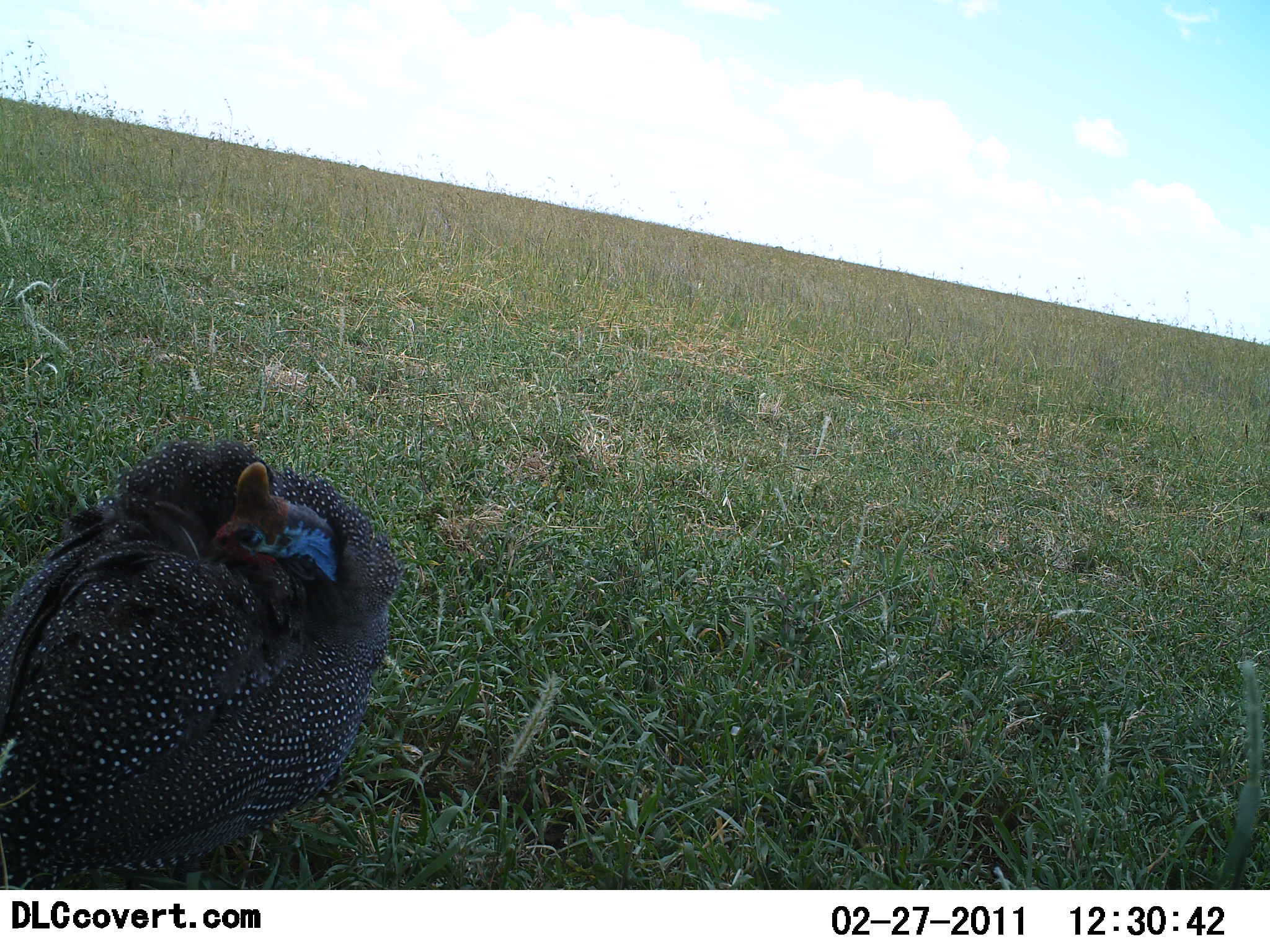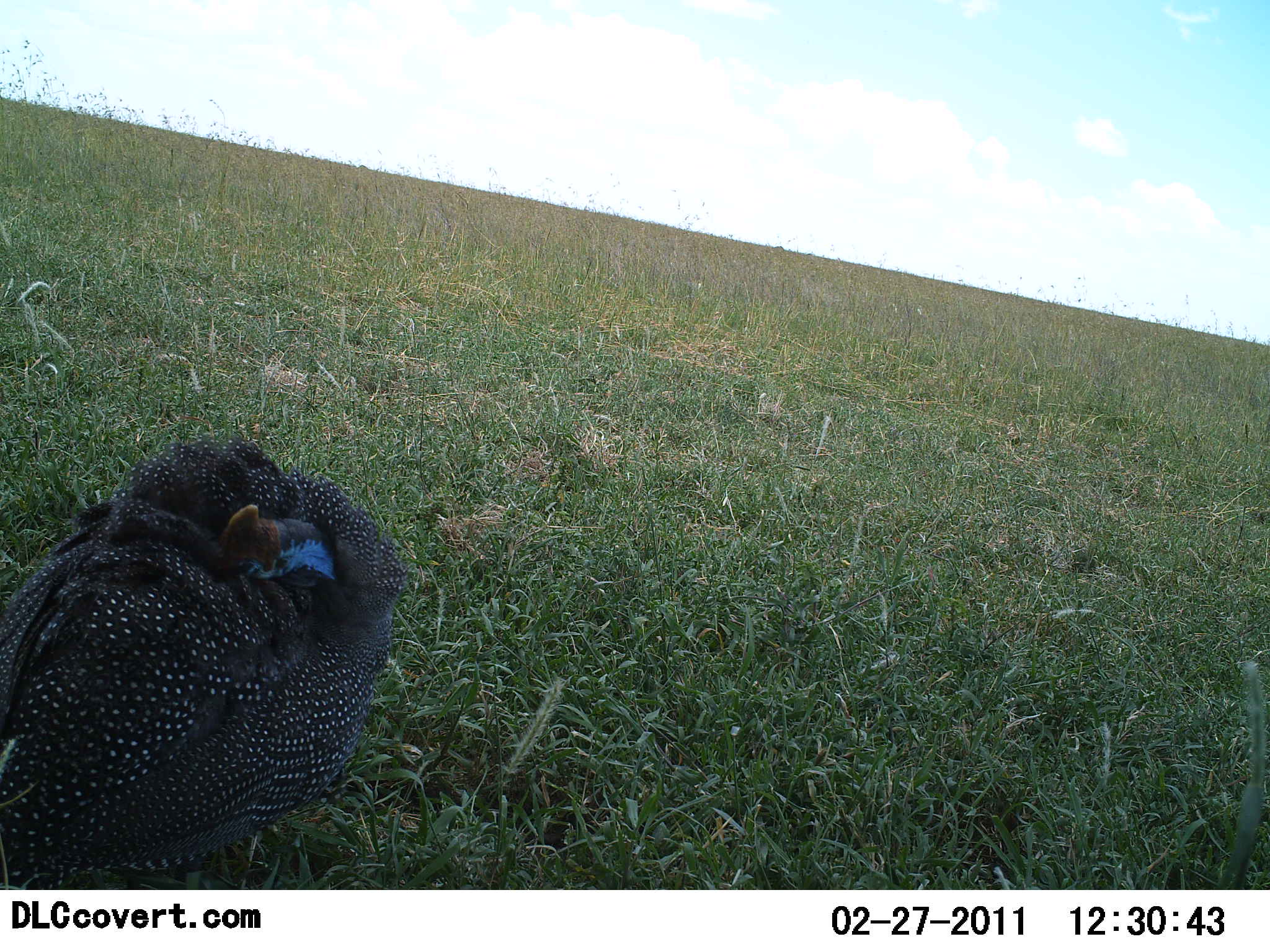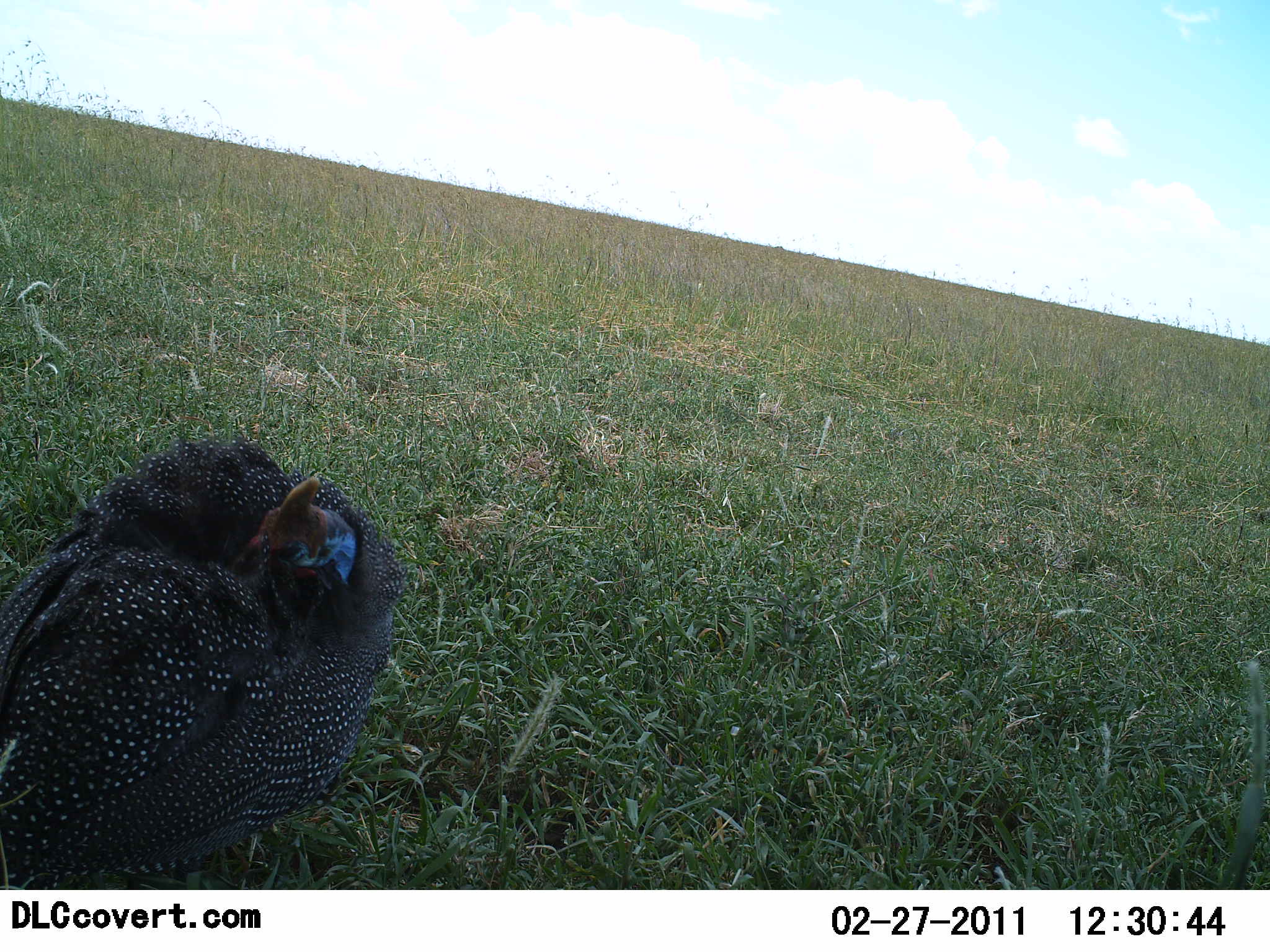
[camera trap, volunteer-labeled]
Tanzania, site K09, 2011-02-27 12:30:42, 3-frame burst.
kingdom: Animalia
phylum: Chordata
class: Aves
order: Galliformes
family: Numididae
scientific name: Numididae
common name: guinea fowl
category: guineafowl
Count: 1.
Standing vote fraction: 55%.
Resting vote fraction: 27%.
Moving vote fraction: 18%.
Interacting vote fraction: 9%.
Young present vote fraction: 0%.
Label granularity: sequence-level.